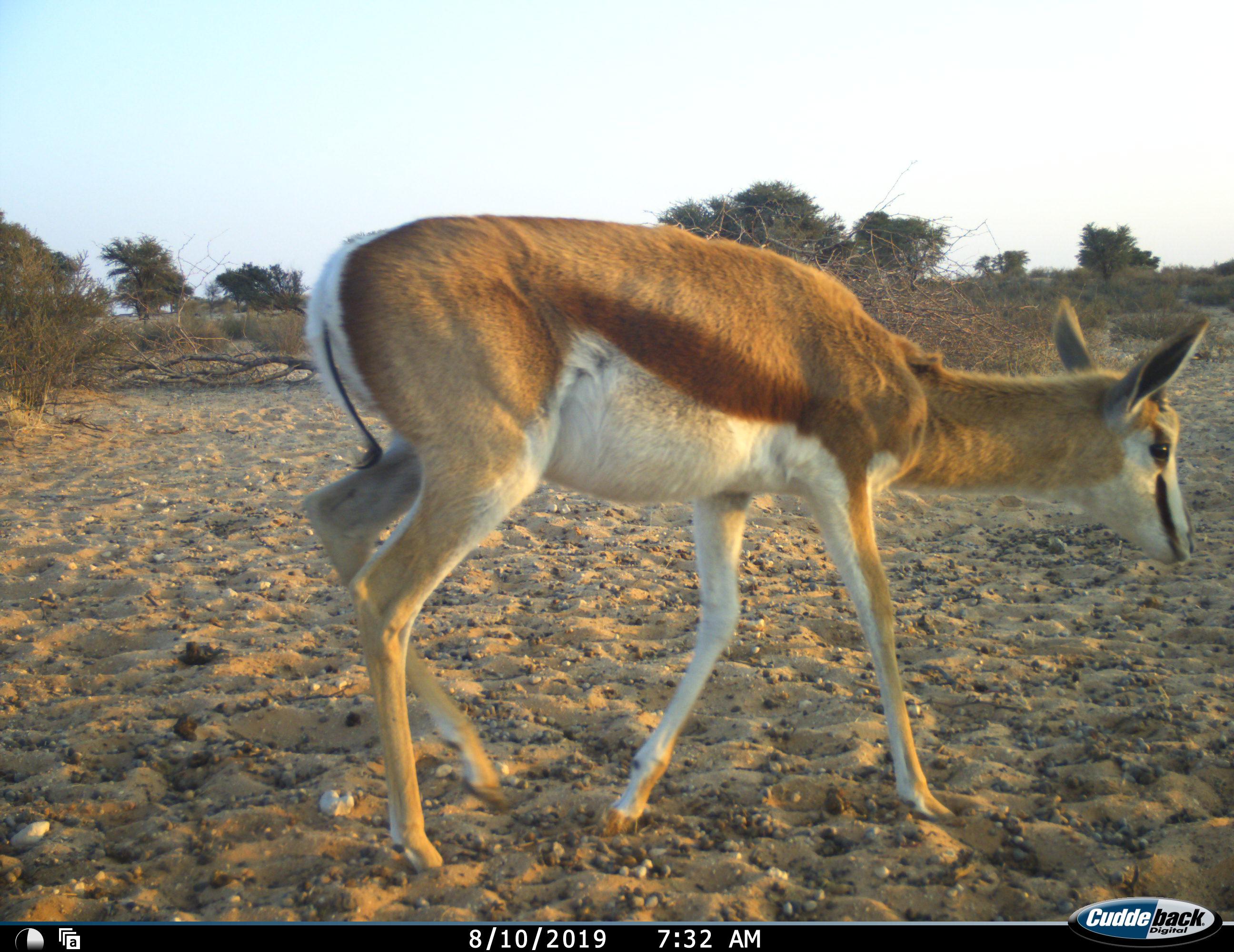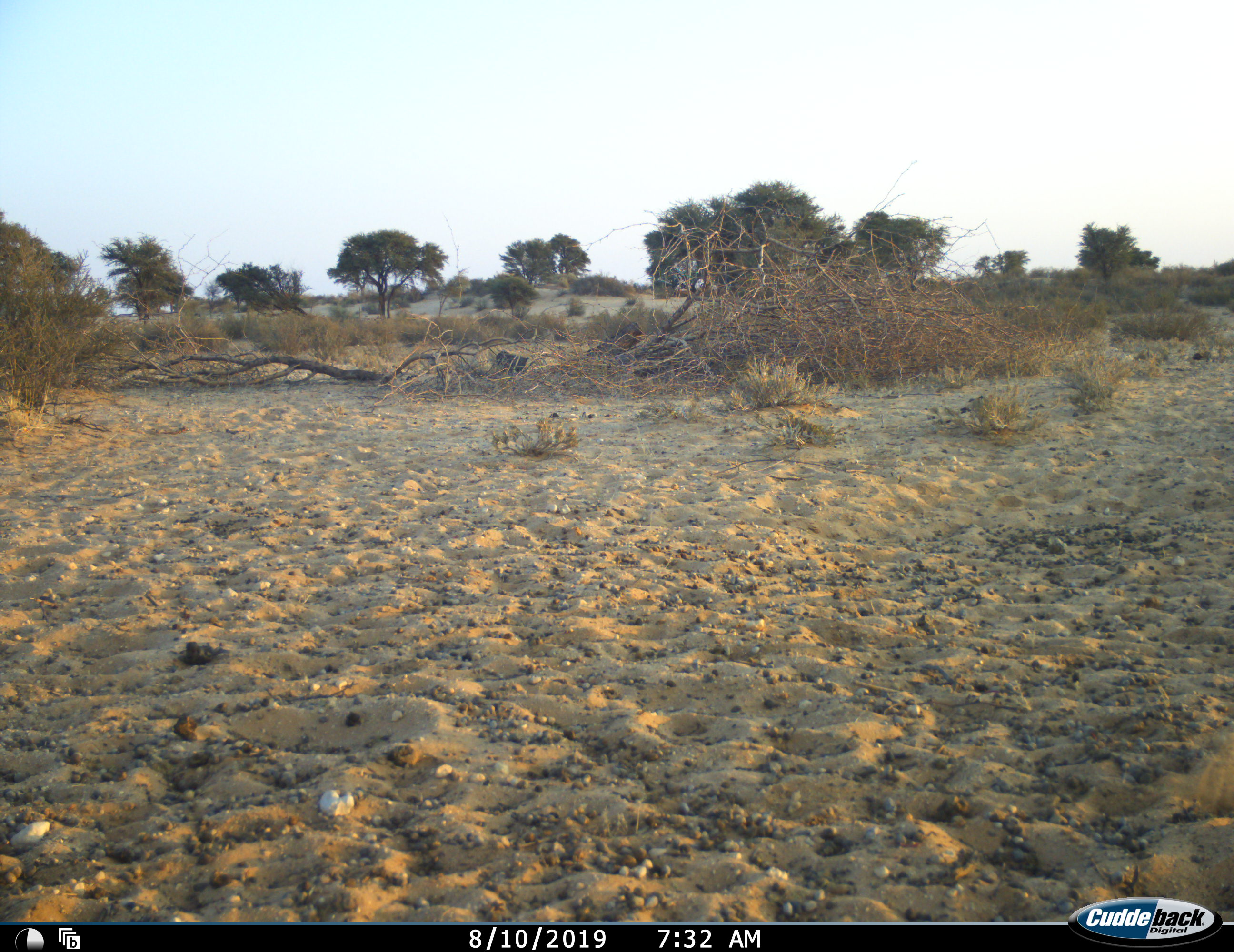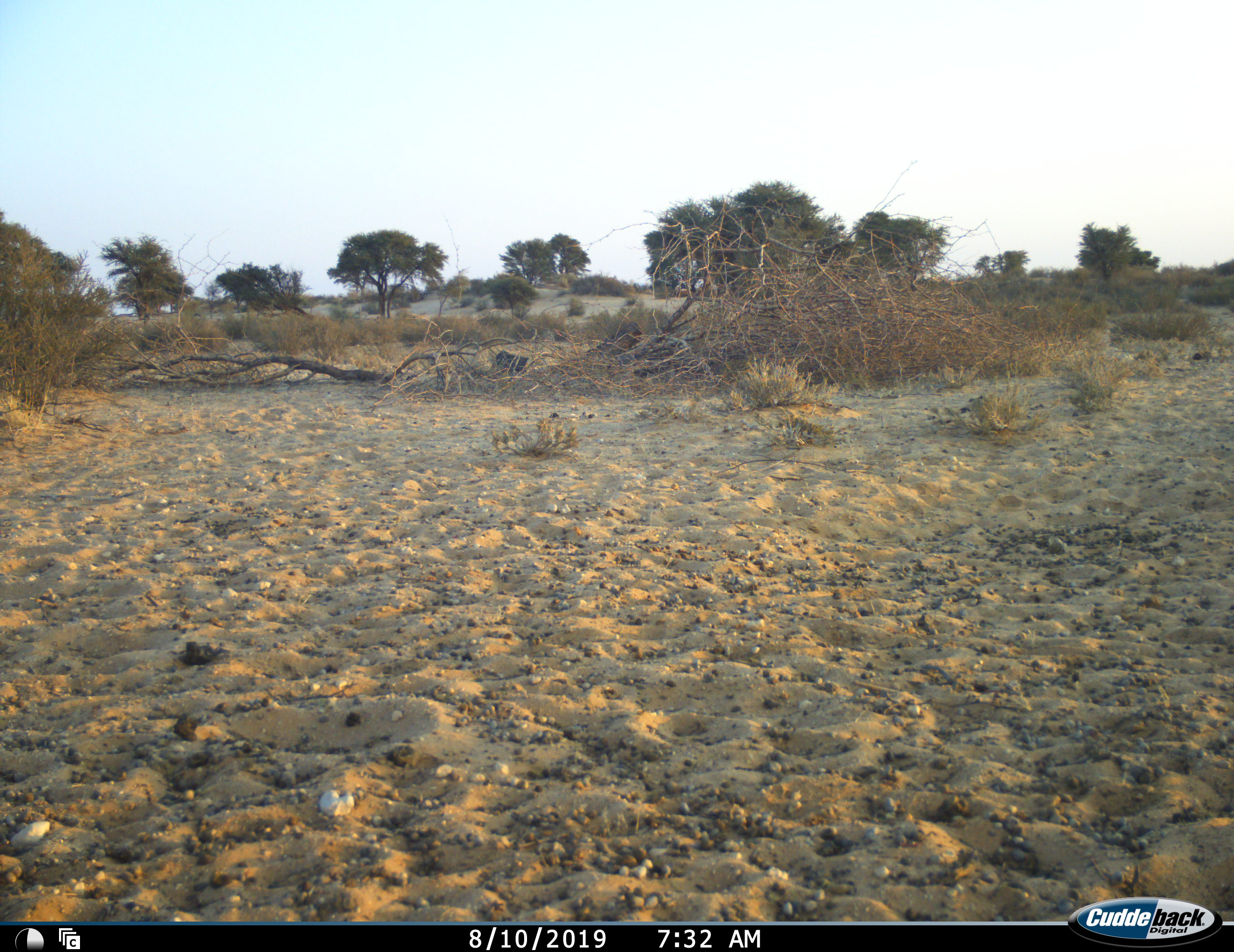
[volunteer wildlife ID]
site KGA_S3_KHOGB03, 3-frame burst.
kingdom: Animalia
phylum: Chordata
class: Mammalia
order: Artiodactyla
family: Bovidae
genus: Antidorcas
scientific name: Antidorcas marsupialis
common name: springbok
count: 1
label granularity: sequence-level